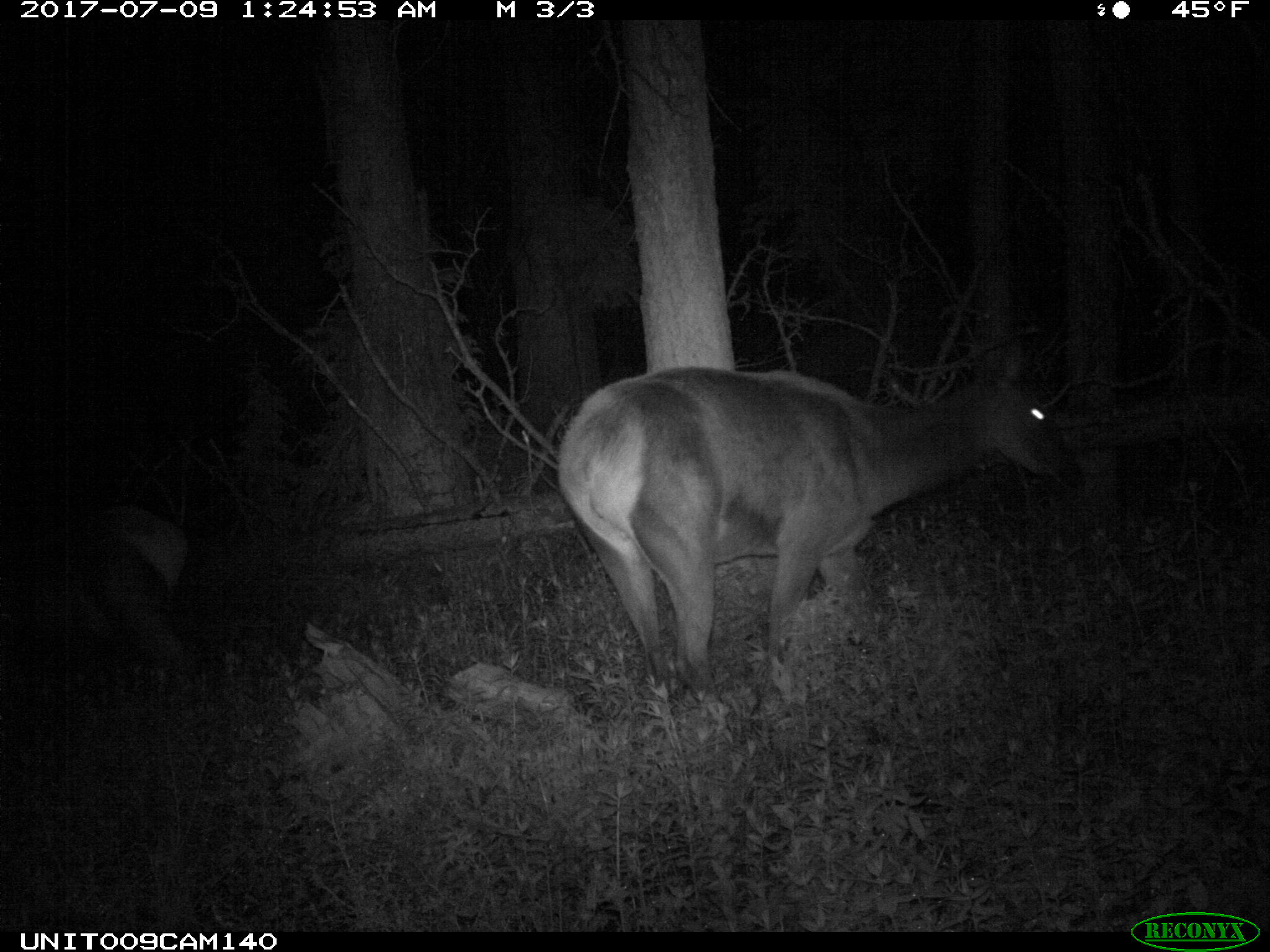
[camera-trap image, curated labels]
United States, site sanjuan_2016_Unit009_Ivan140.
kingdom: Animalia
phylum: Chordata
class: Mammalia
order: Artiodactyla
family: Cervidae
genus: Cervus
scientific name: Cervus elaphus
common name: red deer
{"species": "Cervus elaphus (red deer)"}